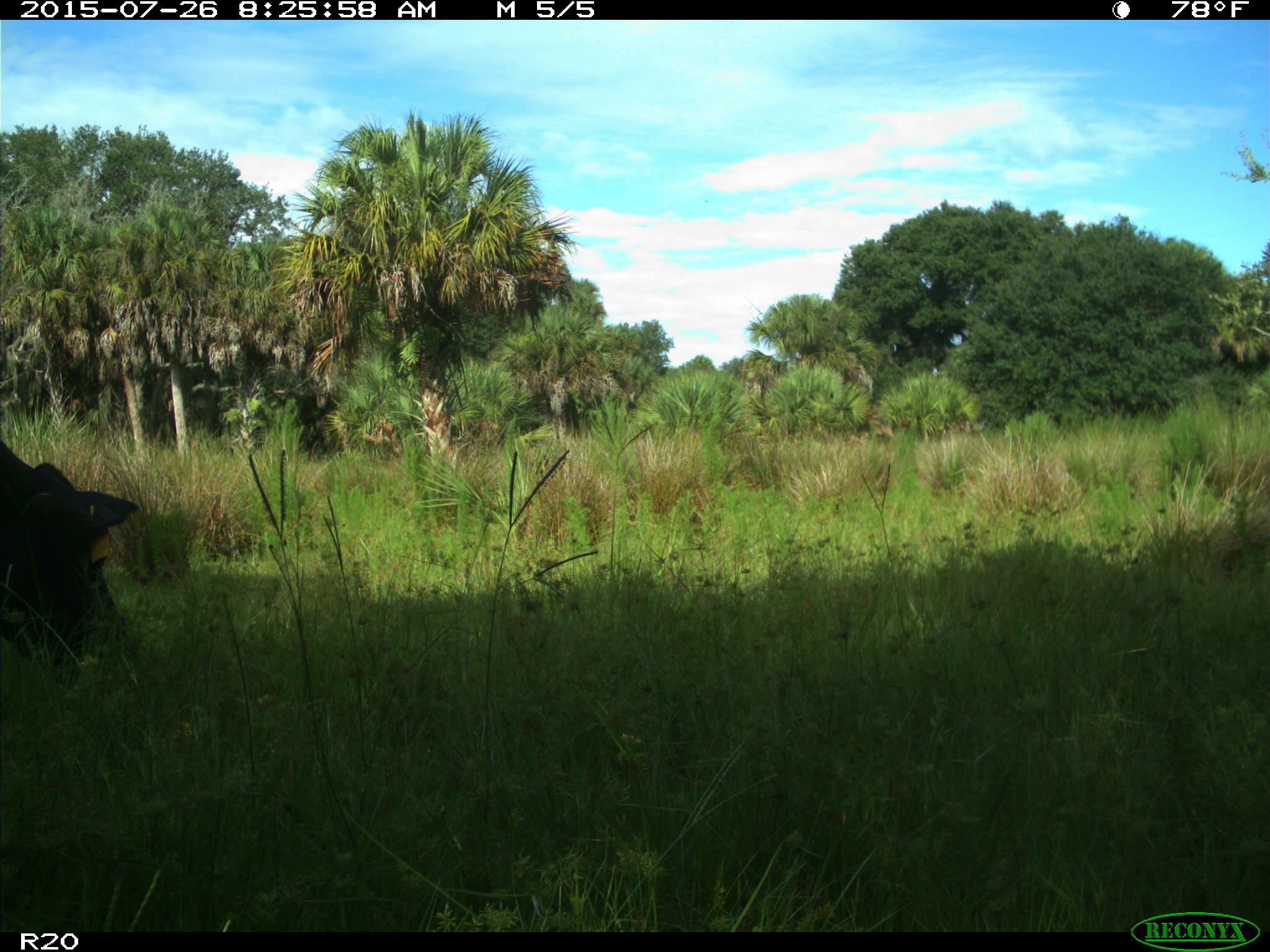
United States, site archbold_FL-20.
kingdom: Animalia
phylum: Chordata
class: Mammalia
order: Artiodactyla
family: Bovidae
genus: Bos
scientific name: Bos taurus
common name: domestic cow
Bos taurus (domestic cow).